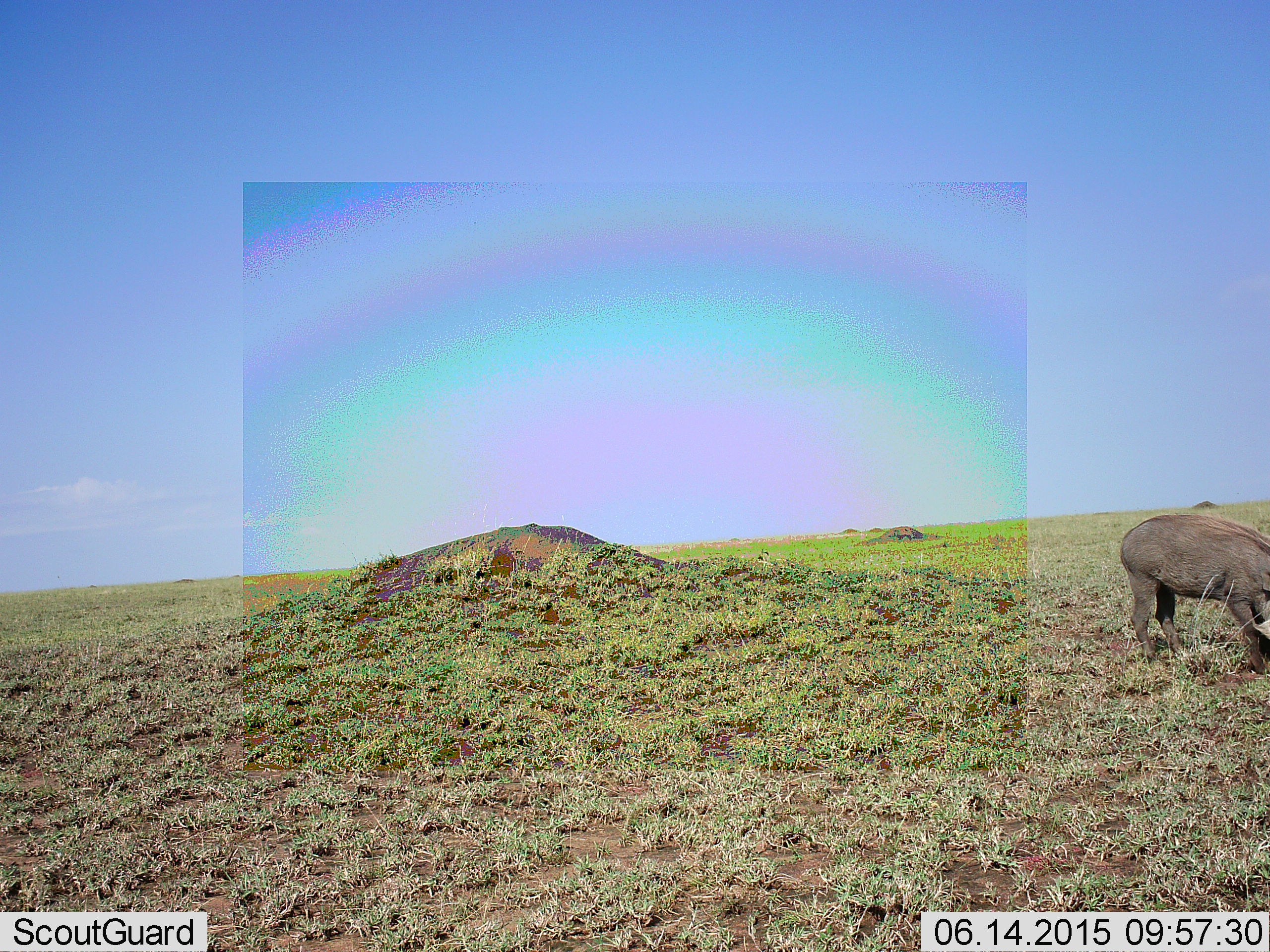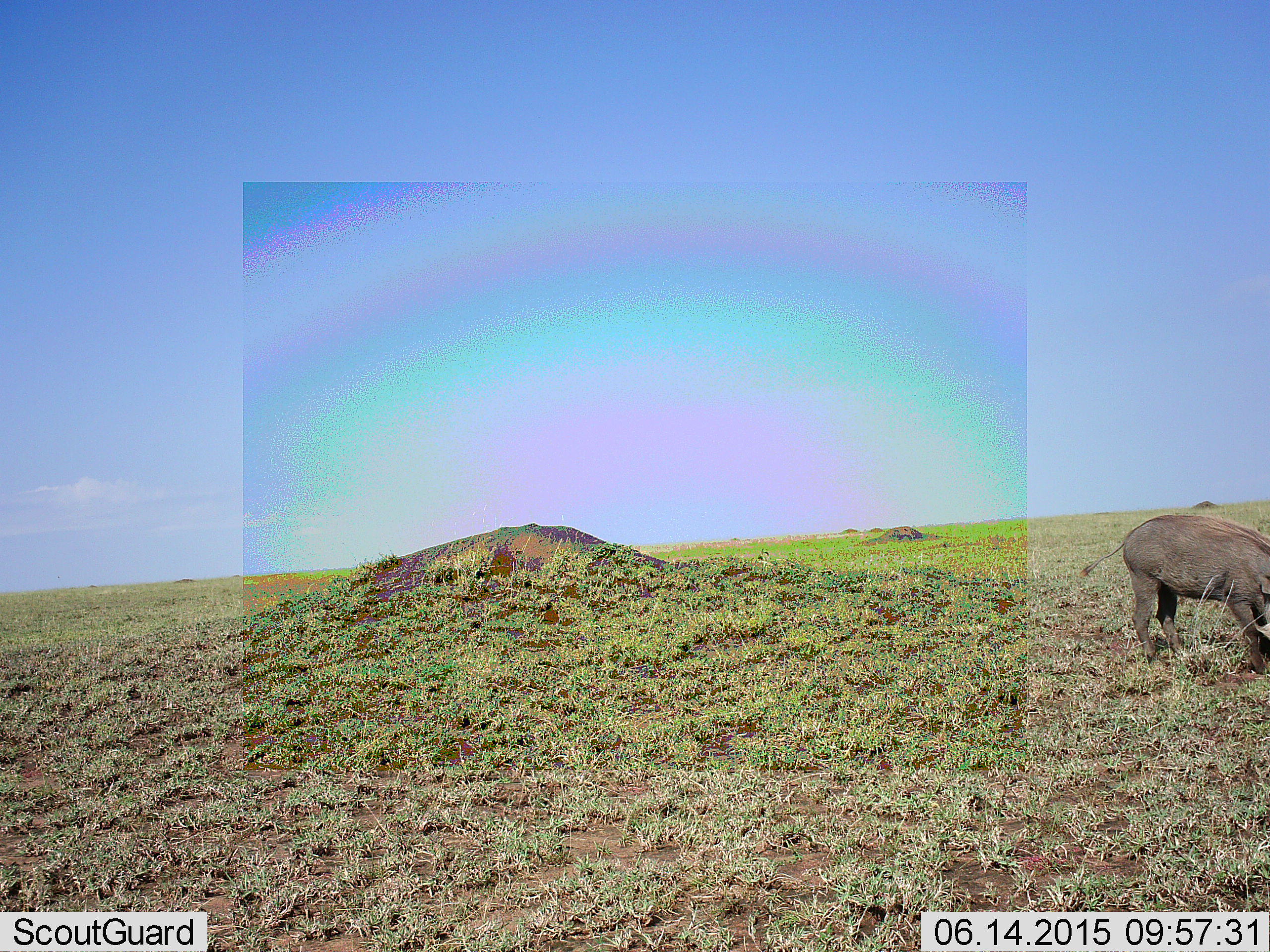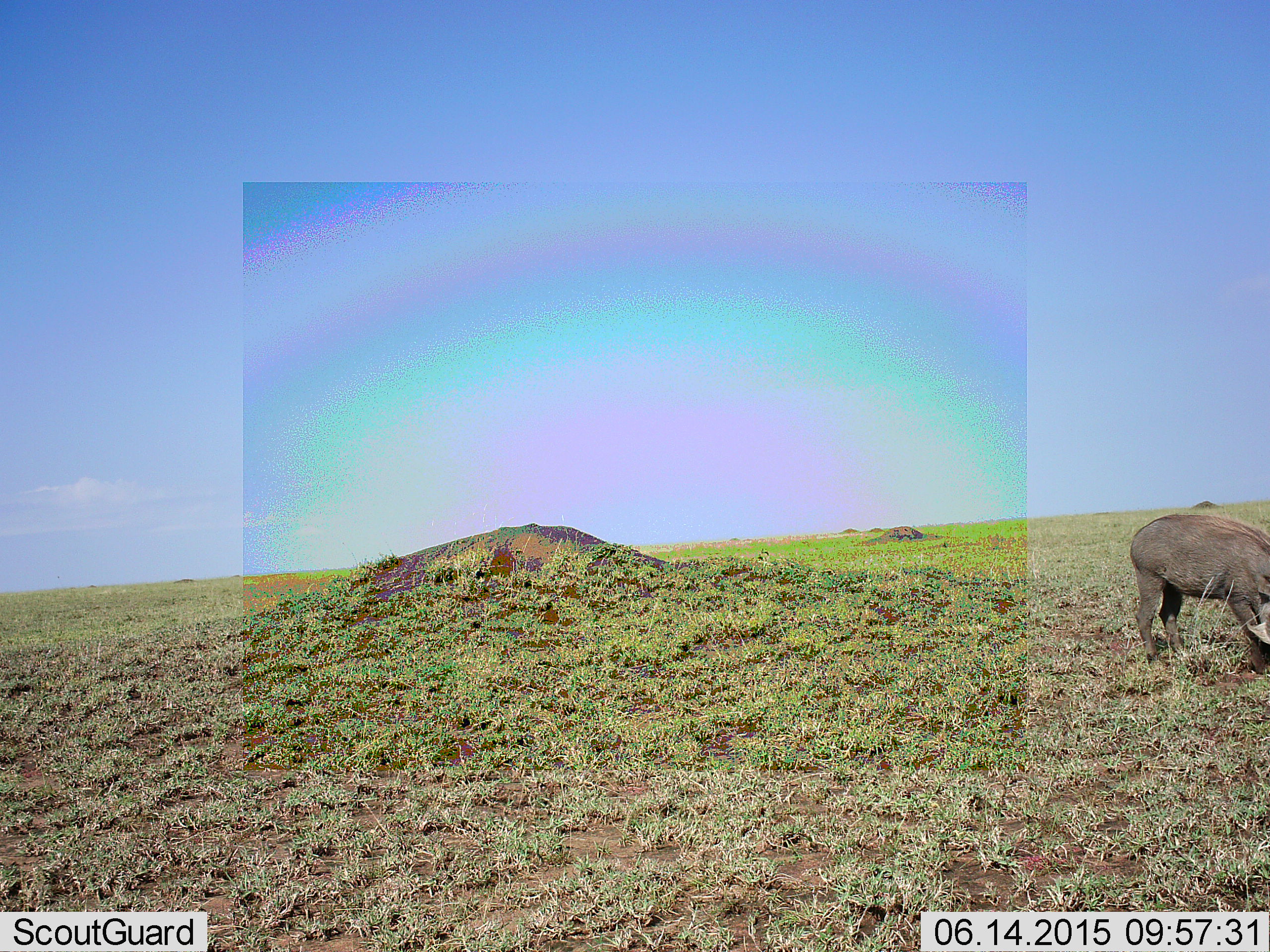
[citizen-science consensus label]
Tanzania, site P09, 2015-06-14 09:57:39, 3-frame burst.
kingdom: Animalia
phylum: Chordata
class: Mammalia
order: Artiodactyla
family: Suidae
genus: Phacochoerus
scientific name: Phacochoerus africanus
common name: warthog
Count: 1.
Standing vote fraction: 30%.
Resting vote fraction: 0%.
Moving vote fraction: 0%.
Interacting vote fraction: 0%.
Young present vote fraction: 0%.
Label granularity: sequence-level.